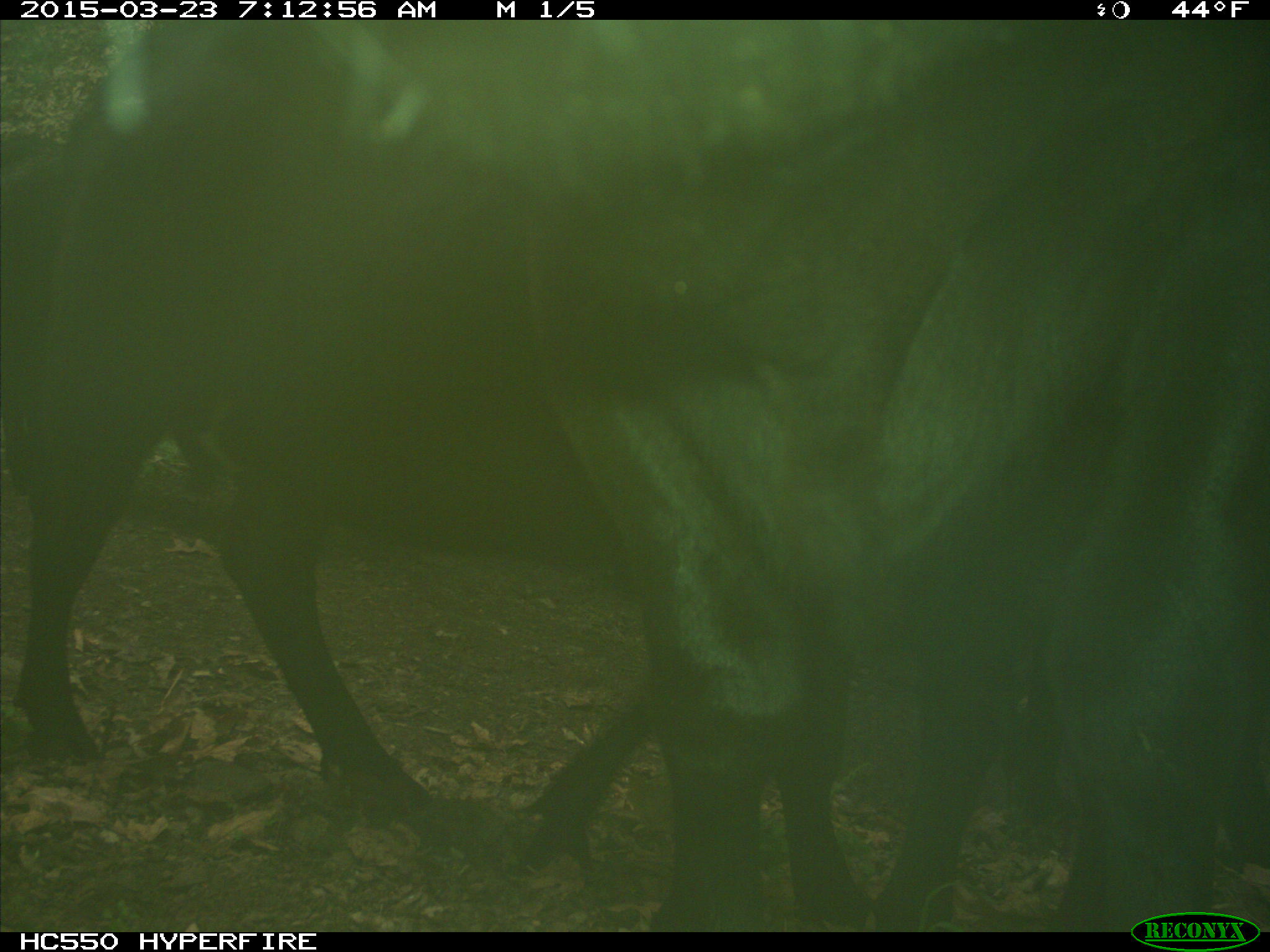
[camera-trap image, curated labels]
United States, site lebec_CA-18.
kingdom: Animalia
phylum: Chordata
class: Mammalia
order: Artiodactyla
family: Bovidae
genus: Bos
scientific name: Bos taurus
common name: domestic cow